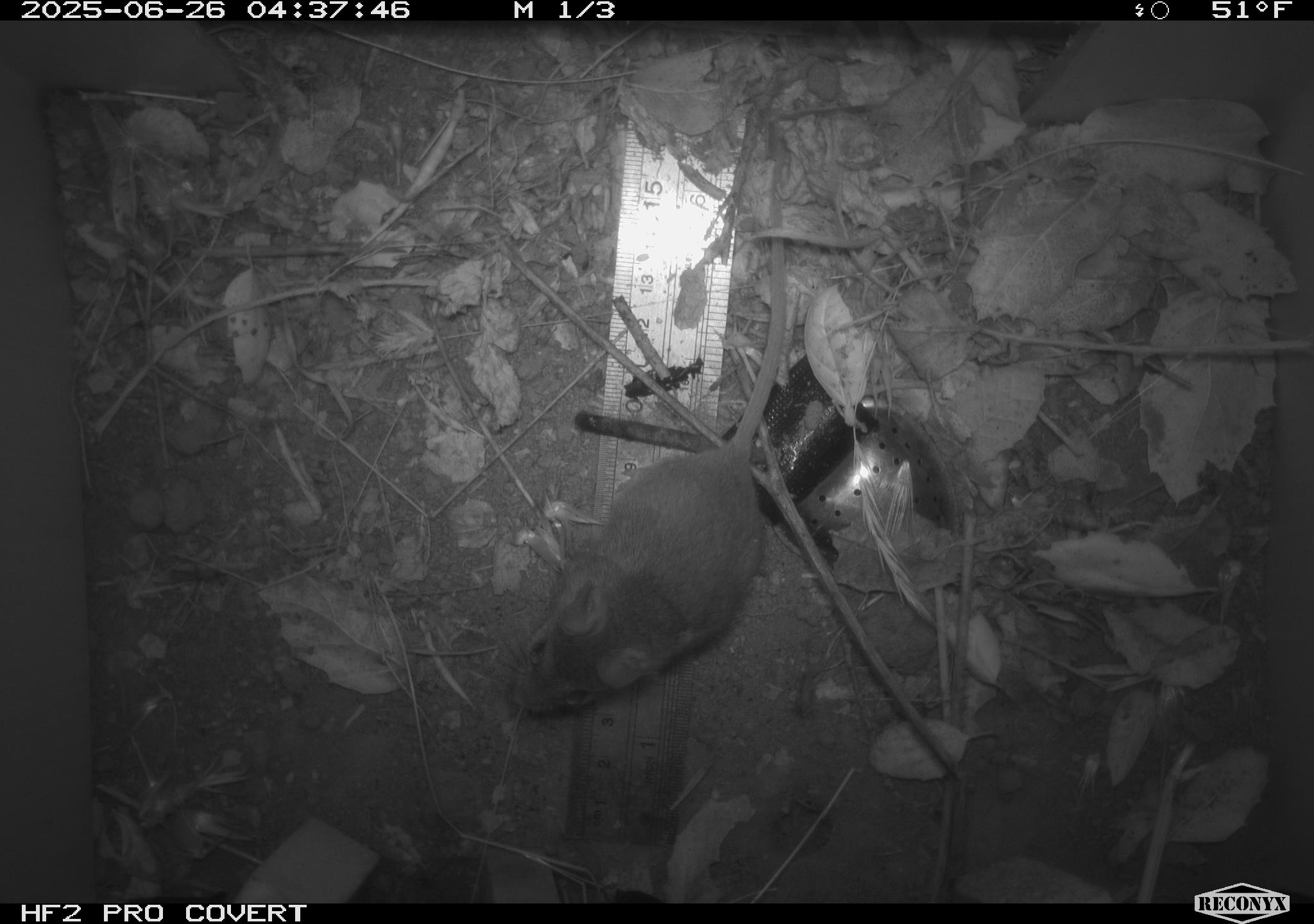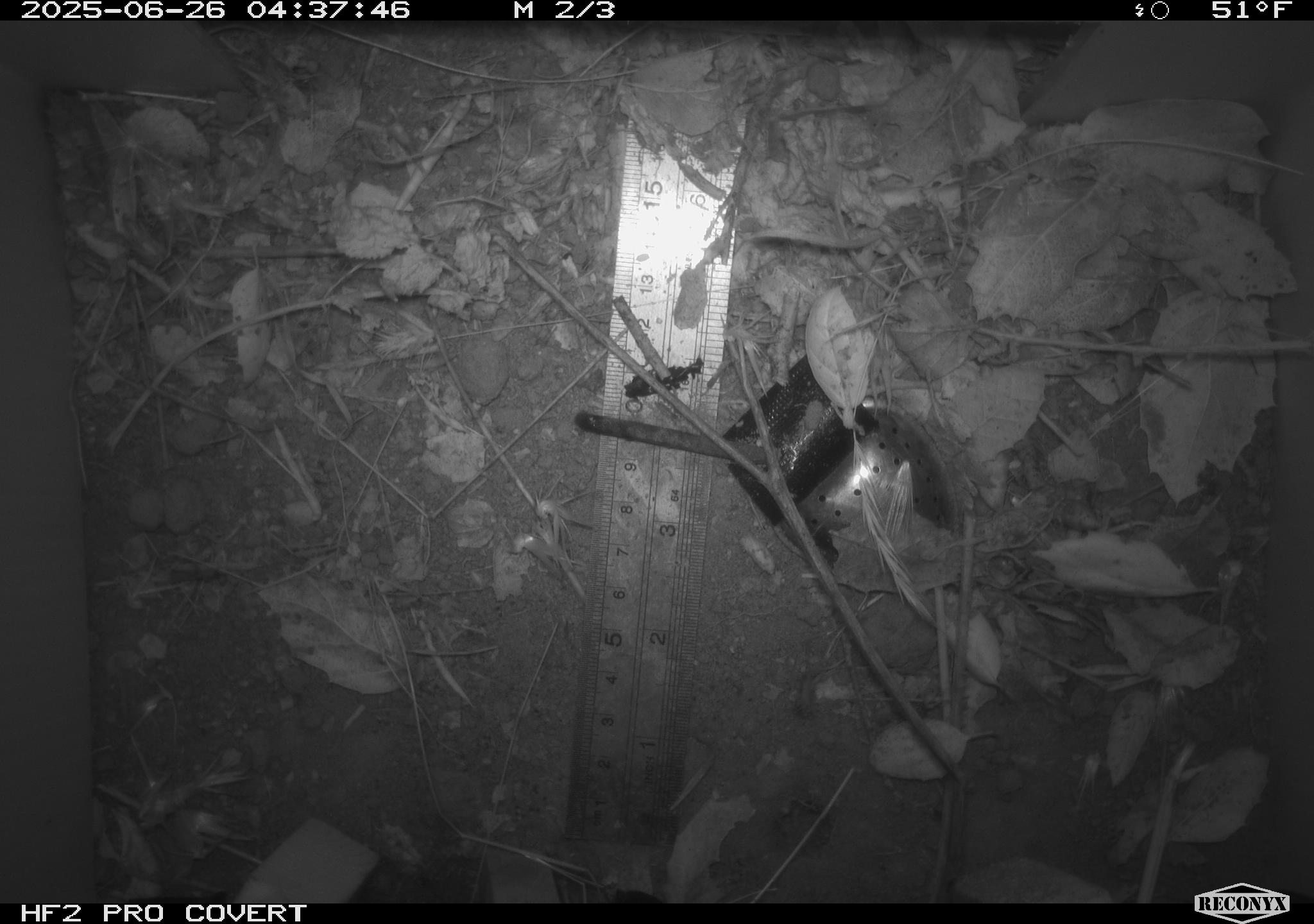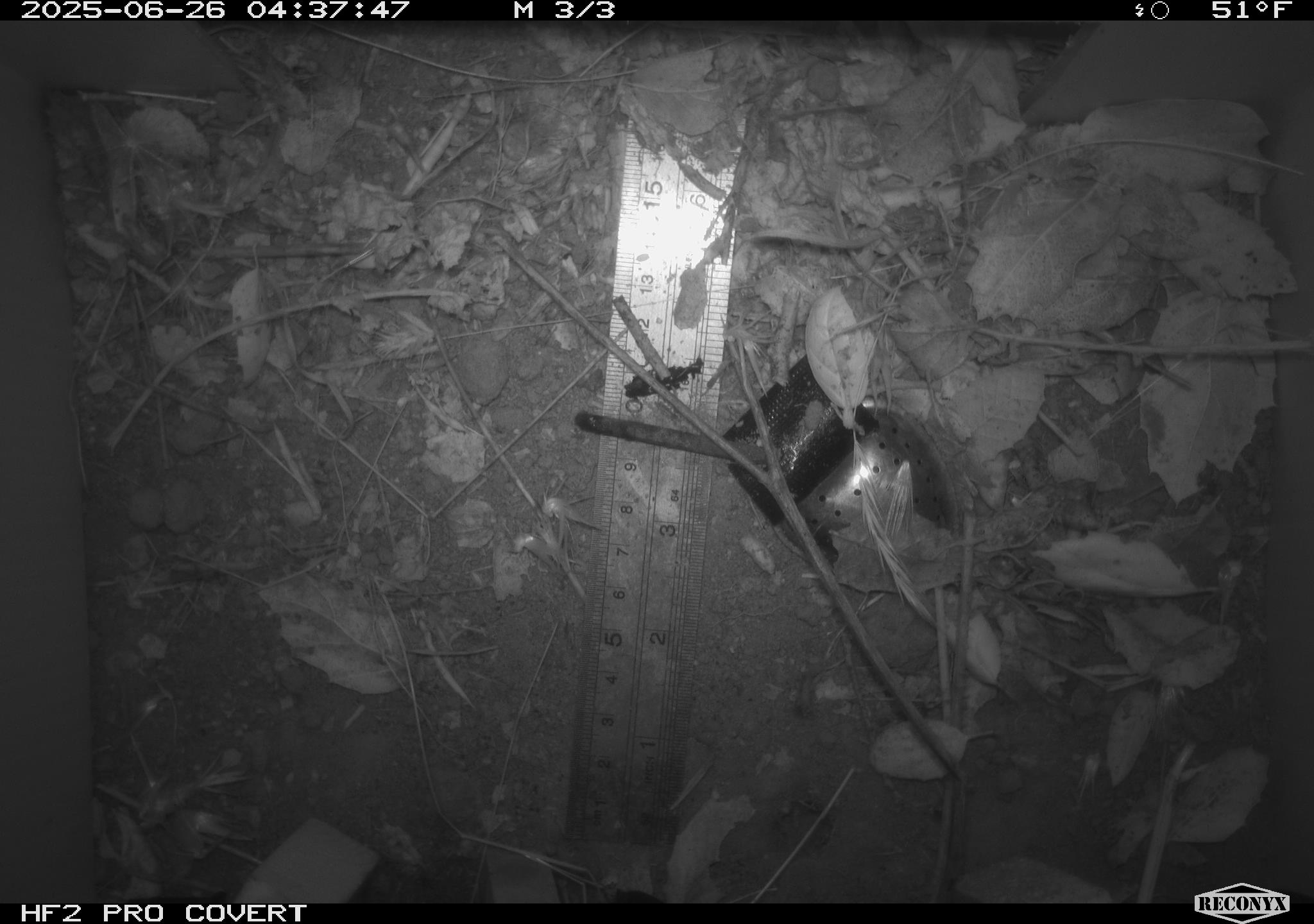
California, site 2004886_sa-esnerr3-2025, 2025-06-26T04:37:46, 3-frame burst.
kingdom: Animalia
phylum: Chordata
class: Mammalia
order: Rodentia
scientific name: Rodentia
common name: rodent